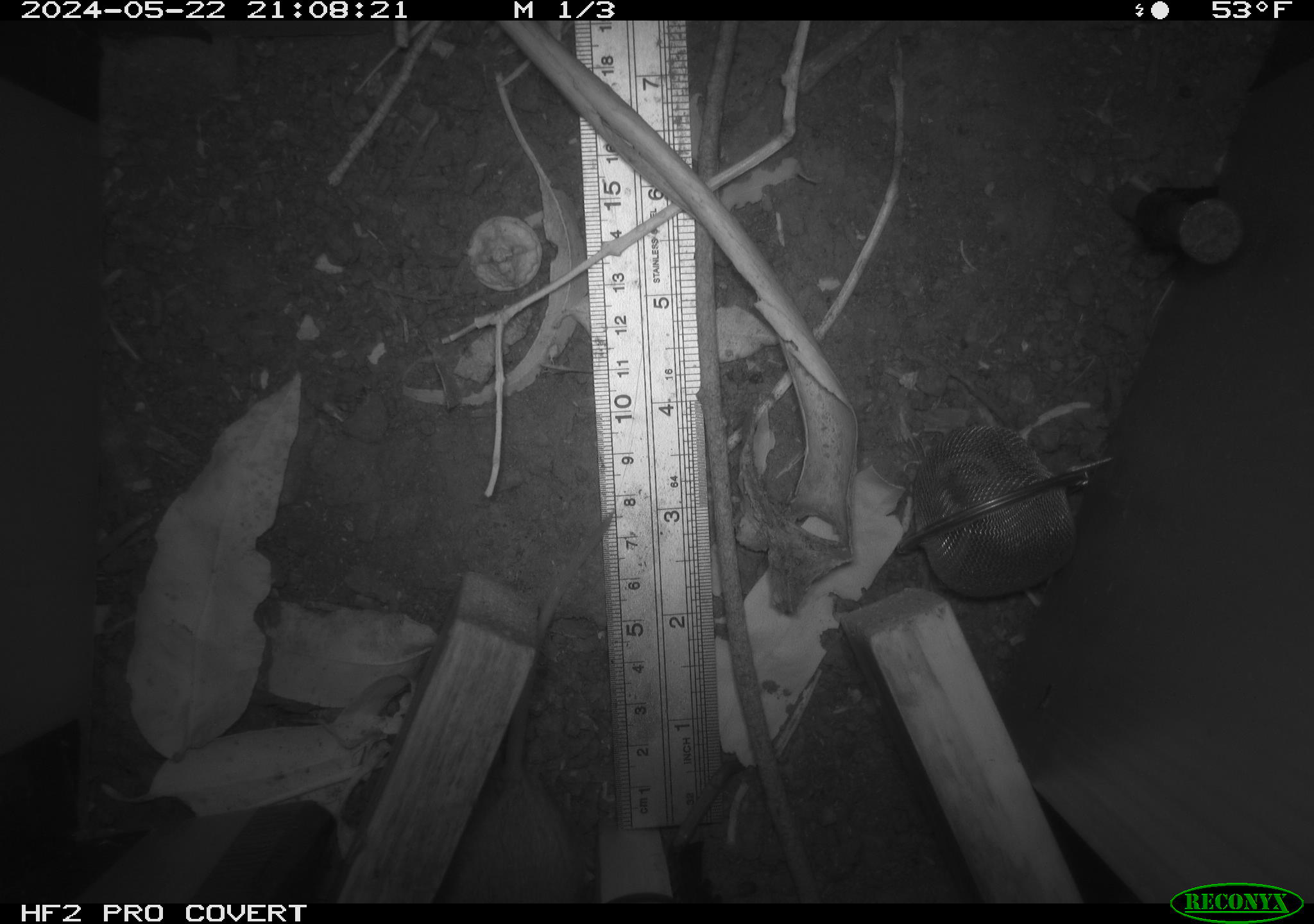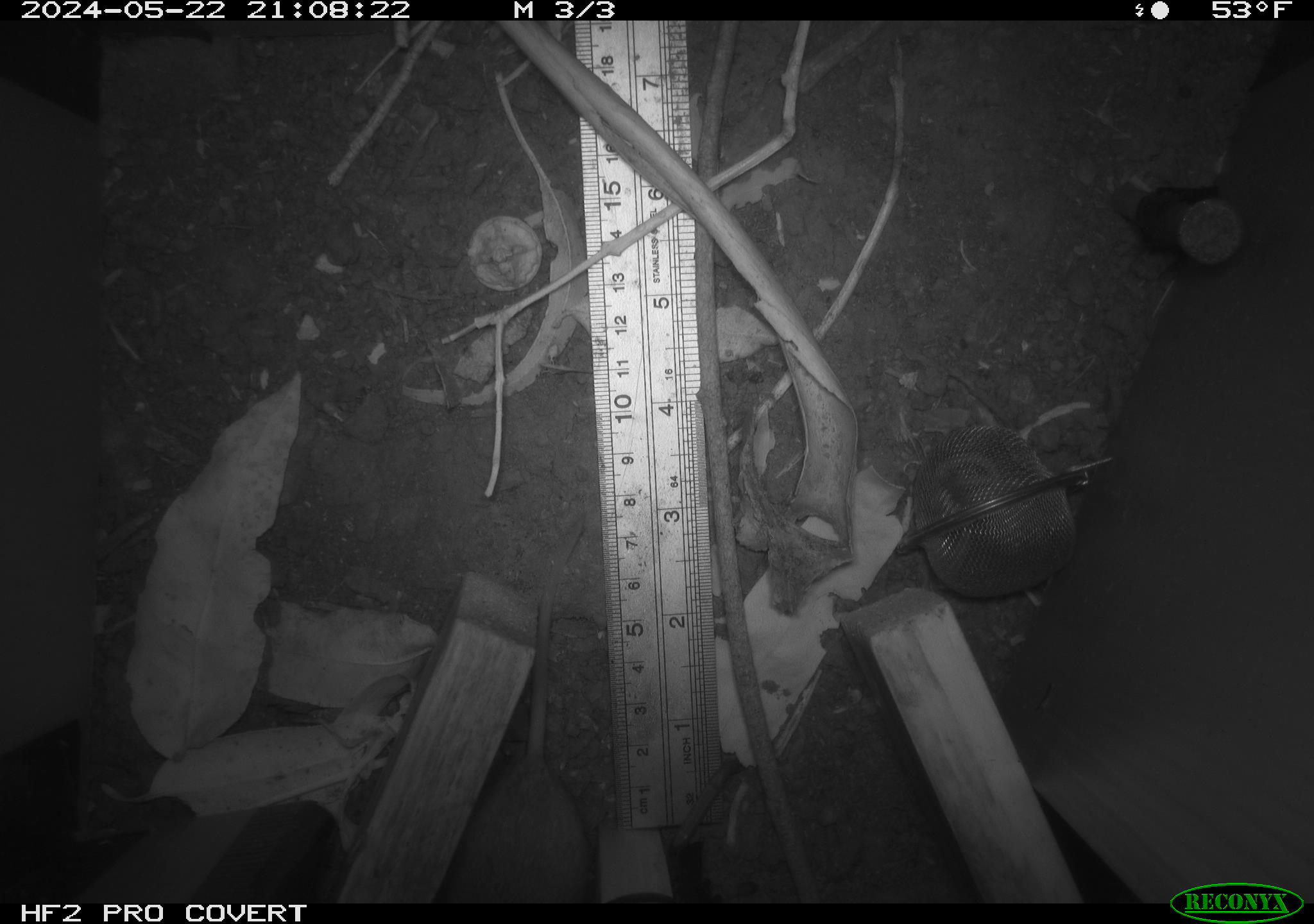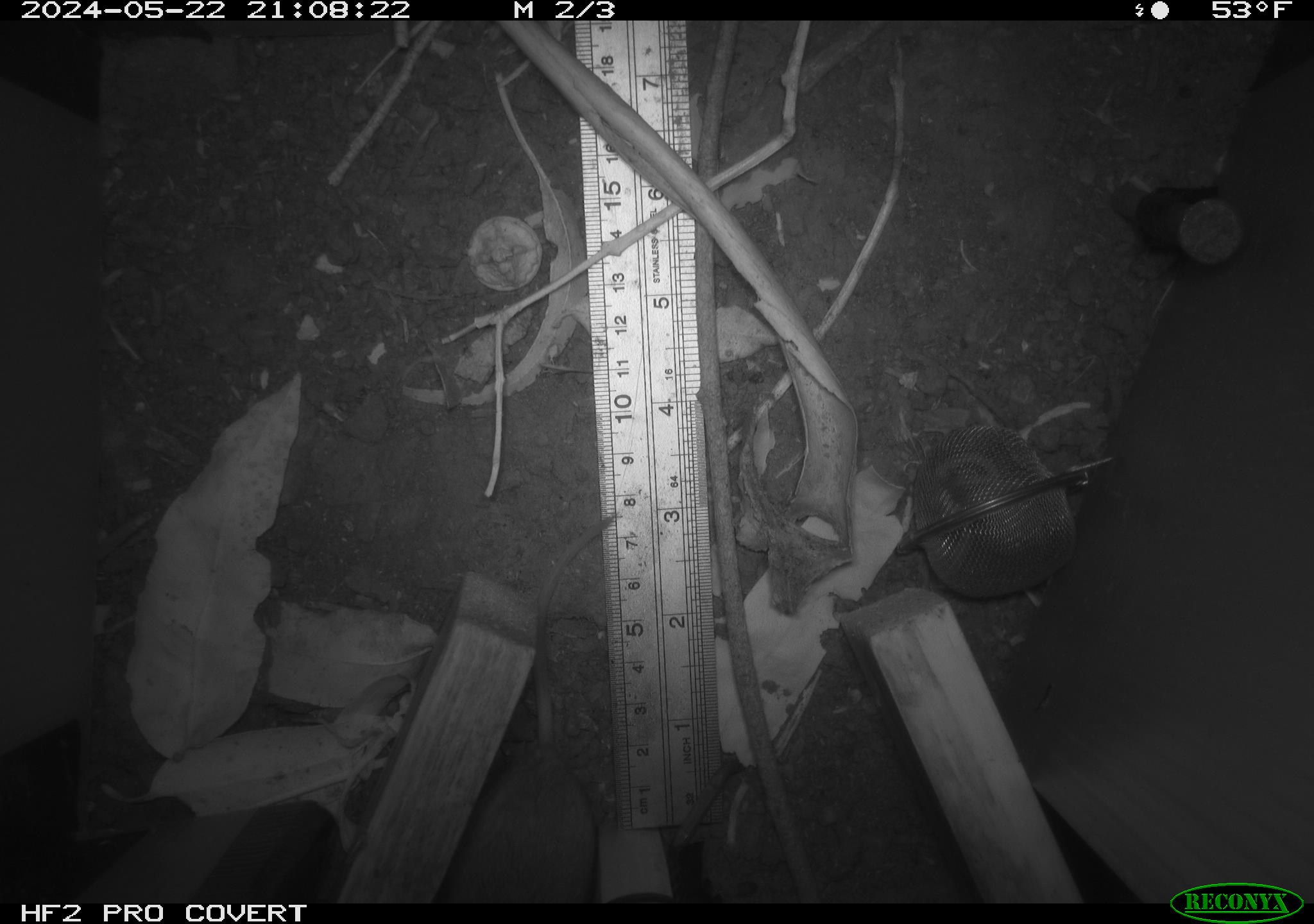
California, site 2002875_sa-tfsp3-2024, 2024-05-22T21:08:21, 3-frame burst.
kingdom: Animalia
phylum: Chordata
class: Mammalia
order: Rodentia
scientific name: Rodentia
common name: rodent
Rodent (Rodentia).